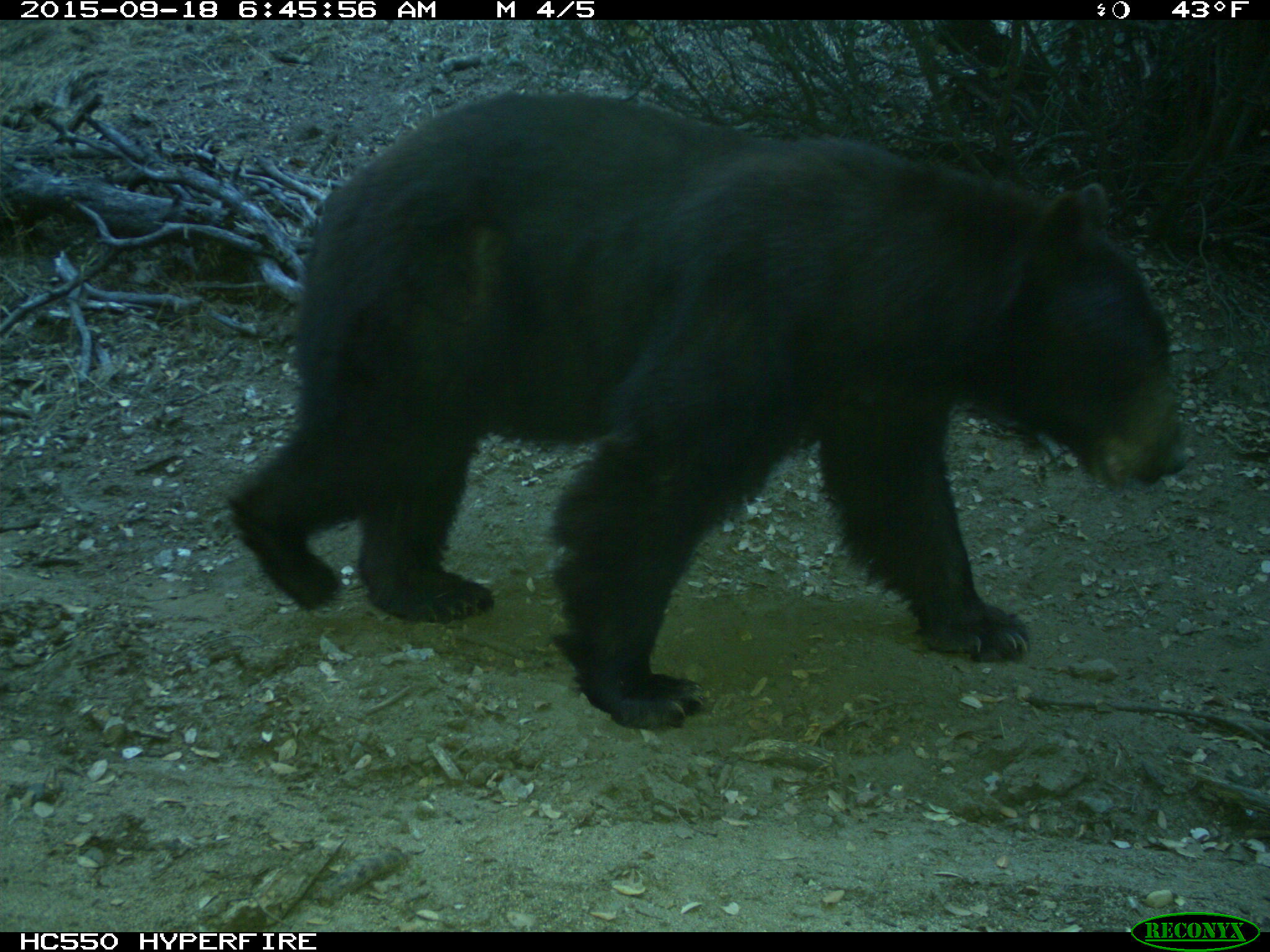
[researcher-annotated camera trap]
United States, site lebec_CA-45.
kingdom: Animalia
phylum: Chordata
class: Mammalia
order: Carnivora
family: Ursidae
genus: Ursus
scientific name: Ursus americanus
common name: american black bear